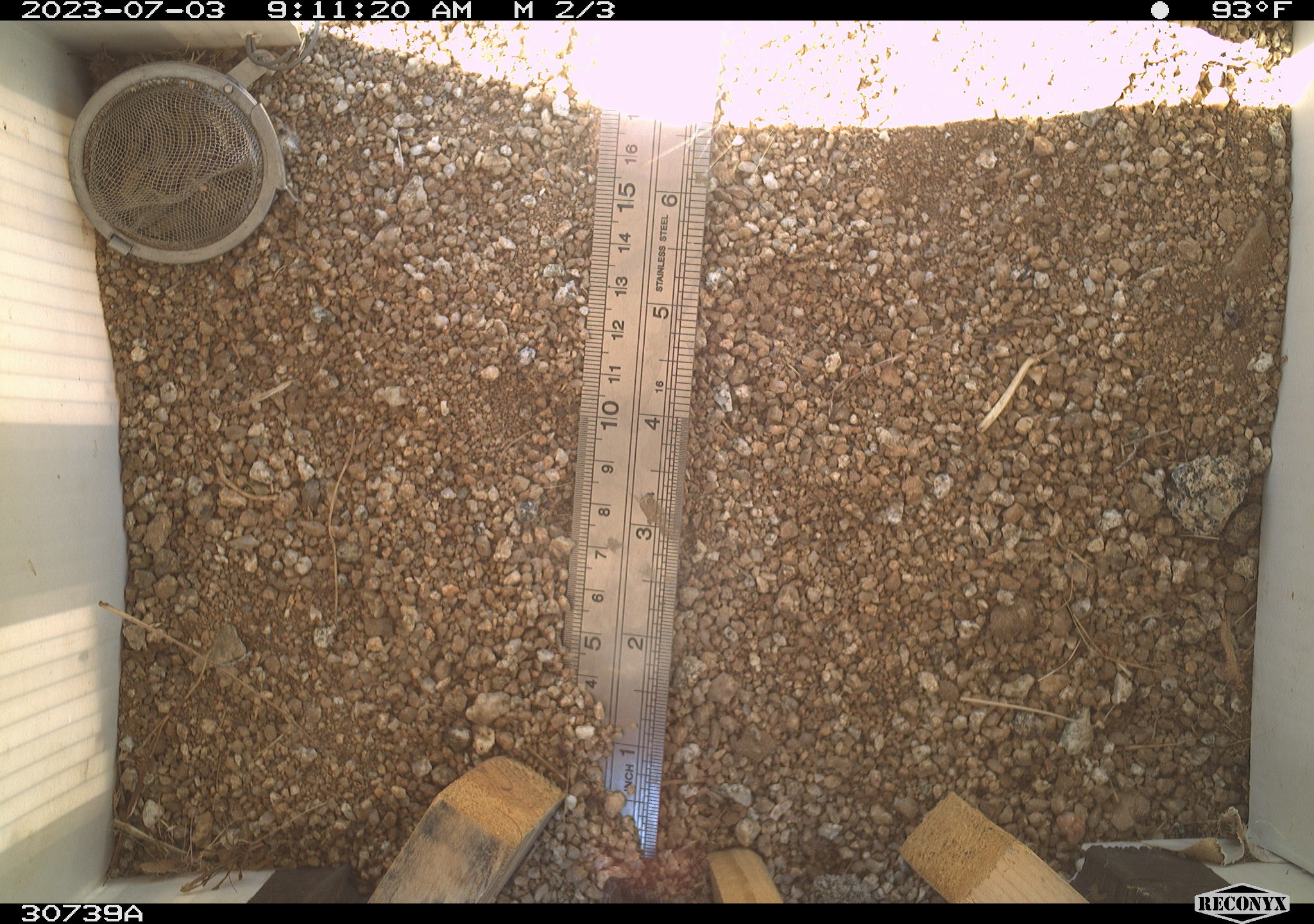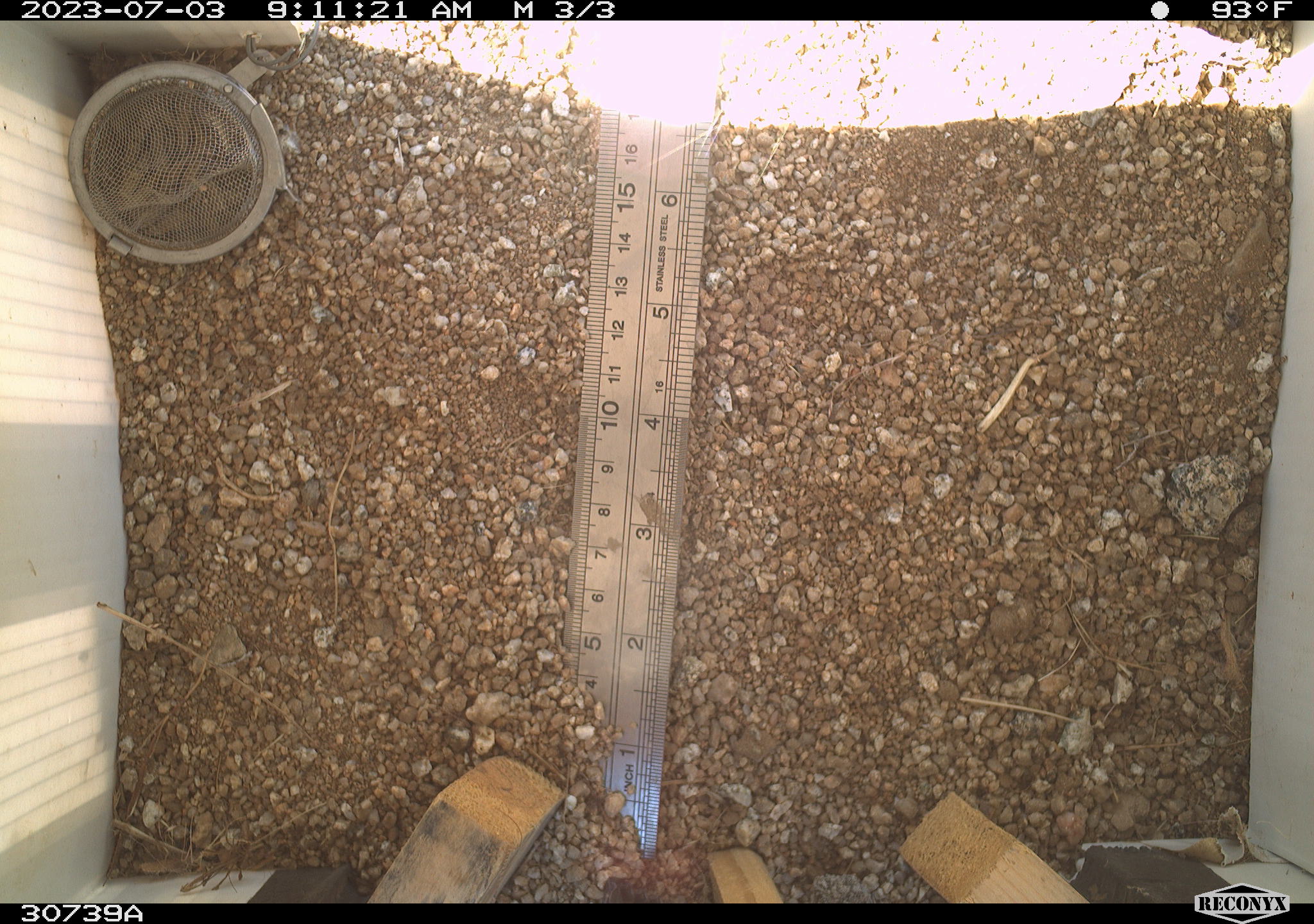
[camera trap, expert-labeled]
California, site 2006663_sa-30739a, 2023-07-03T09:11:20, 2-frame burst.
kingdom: Animalia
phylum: Chordata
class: Mammalia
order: Rodentia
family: Sciuridae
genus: Ammospermophilus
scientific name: Ammospermophilus leucurus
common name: white-tailed antelope squirrel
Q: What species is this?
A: White-tailed antelope squirrel (Ammospermophilus leucurus).